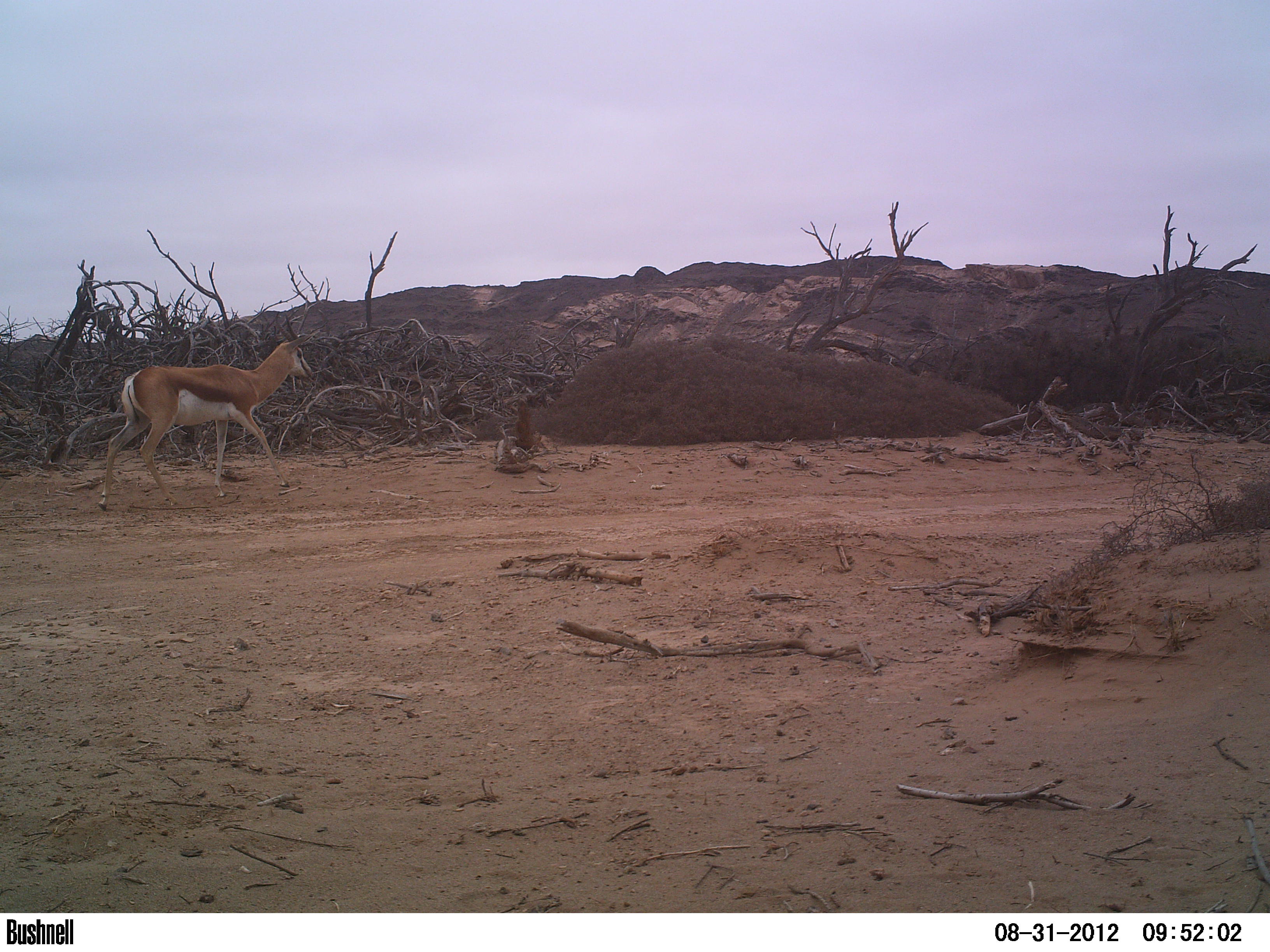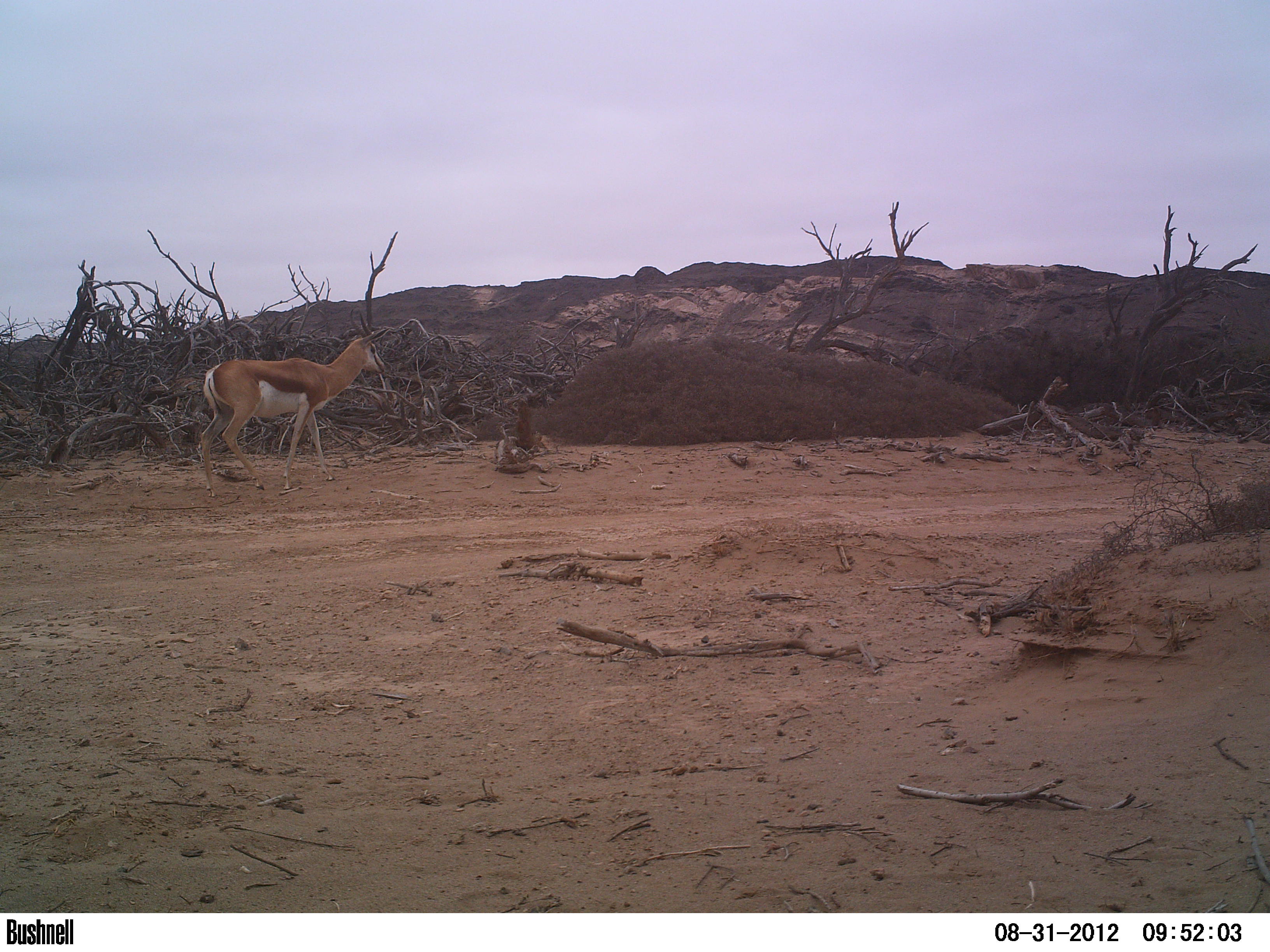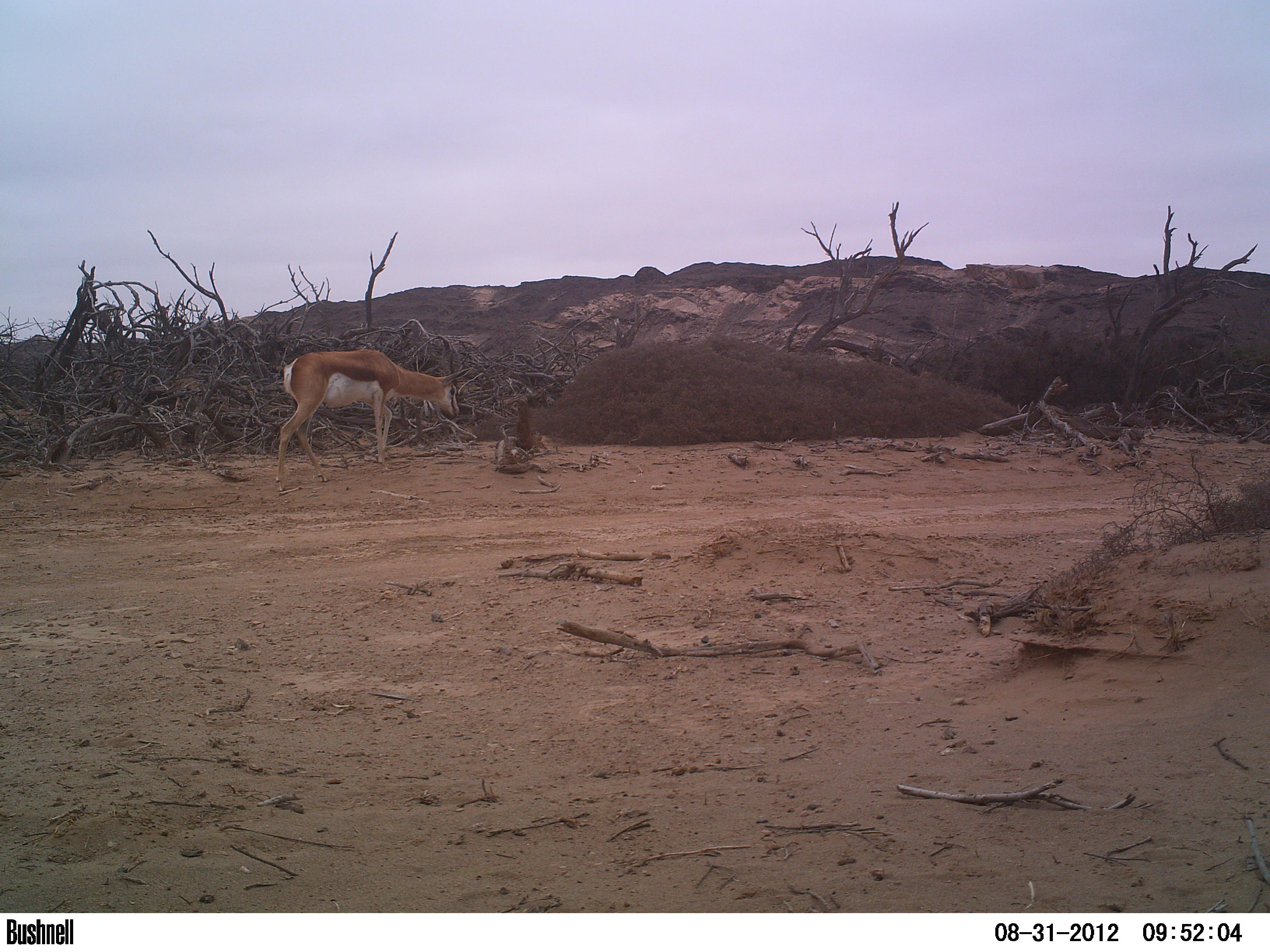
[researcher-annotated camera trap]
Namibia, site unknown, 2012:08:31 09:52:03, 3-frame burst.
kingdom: Animalia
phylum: Chordata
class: Mammalia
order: Artiodactyla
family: Bovidae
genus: Antidorcas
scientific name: Antidorcas marsupialis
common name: springbok